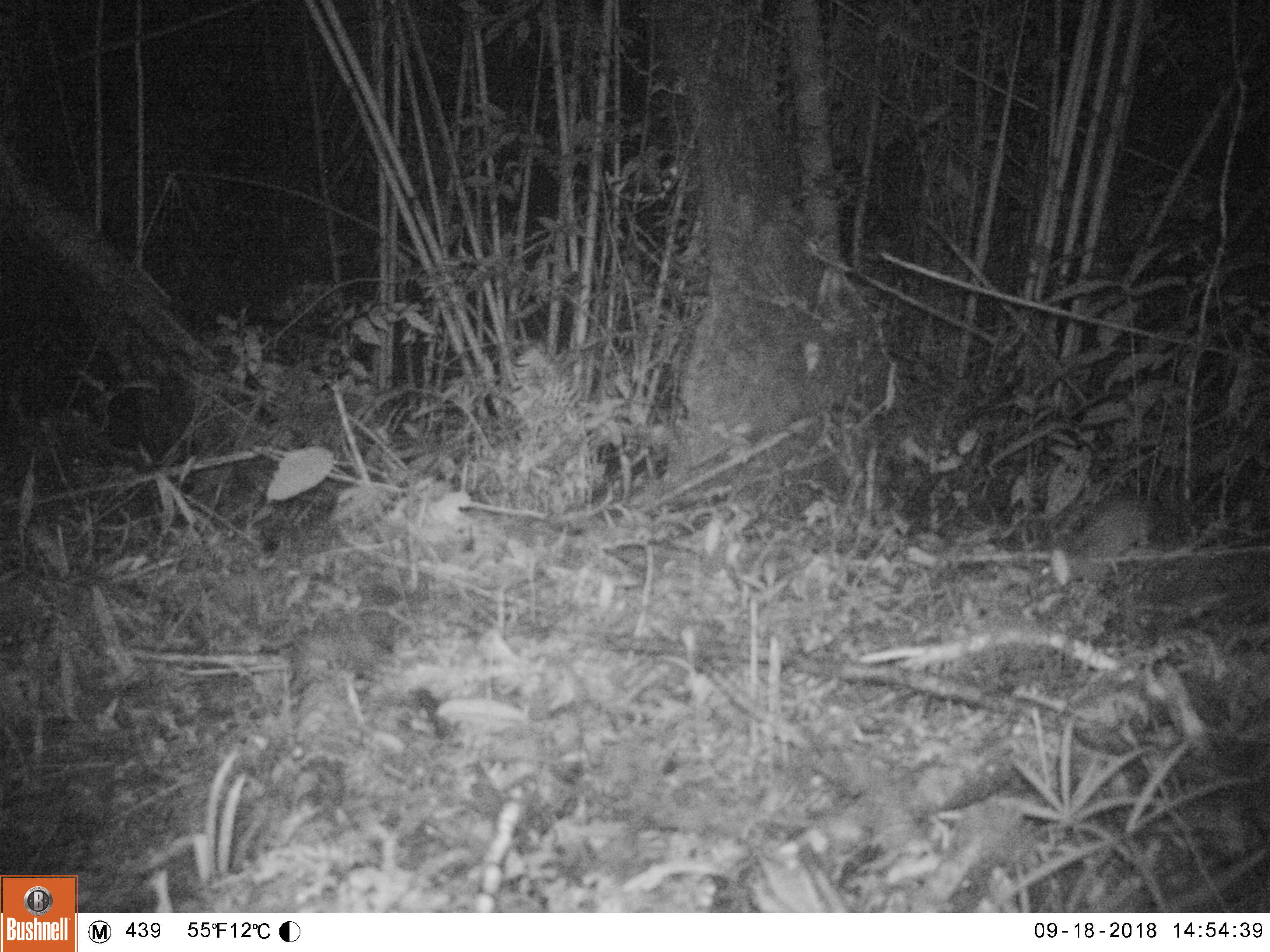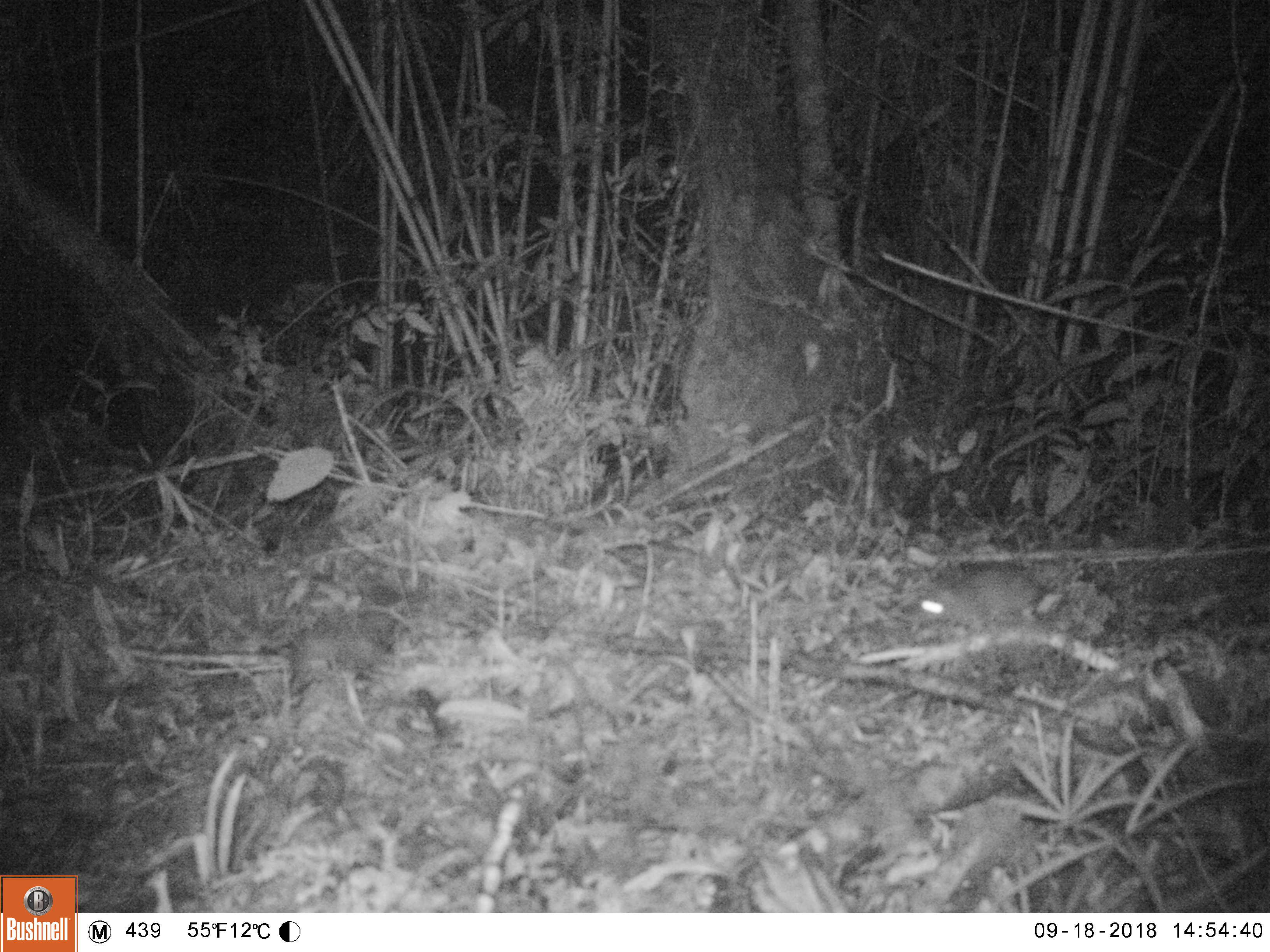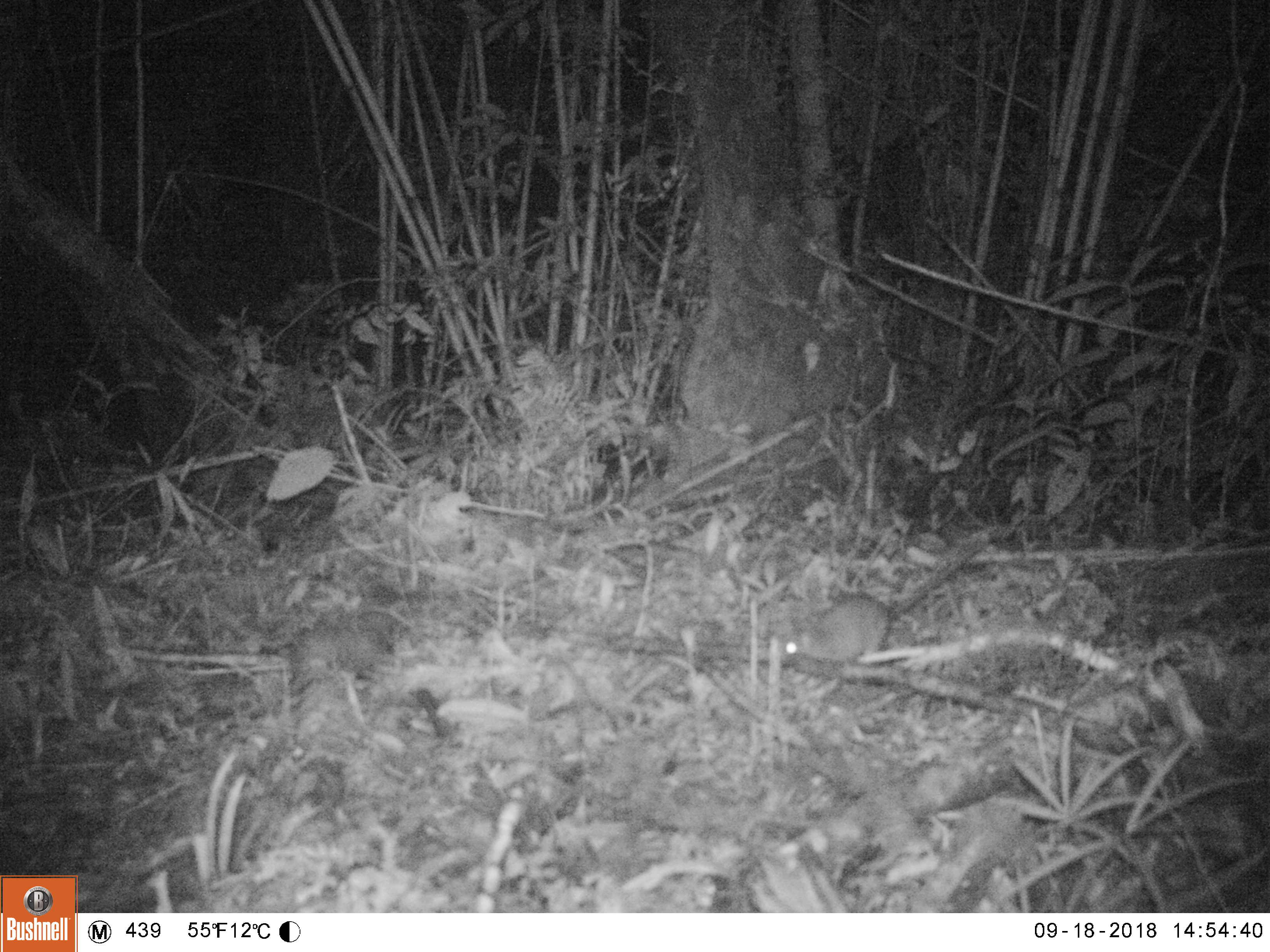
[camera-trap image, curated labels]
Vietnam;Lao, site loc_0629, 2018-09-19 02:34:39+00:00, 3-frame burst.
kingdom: Animalia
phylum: Chordata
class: Mammalia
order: Rodentia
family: Muridae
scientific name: Muridae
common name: old-world mice and rats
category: unidentified murid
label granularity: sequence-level